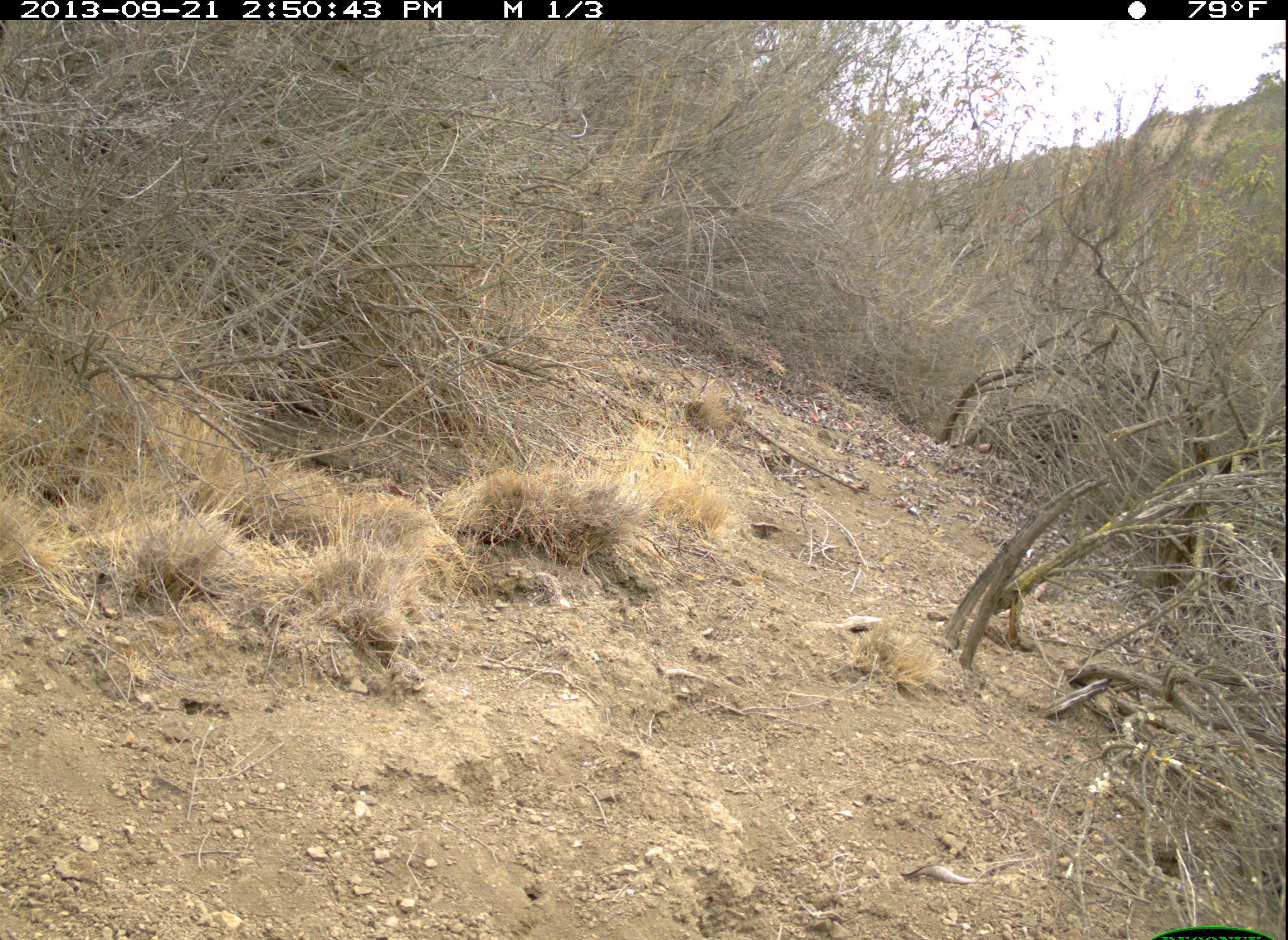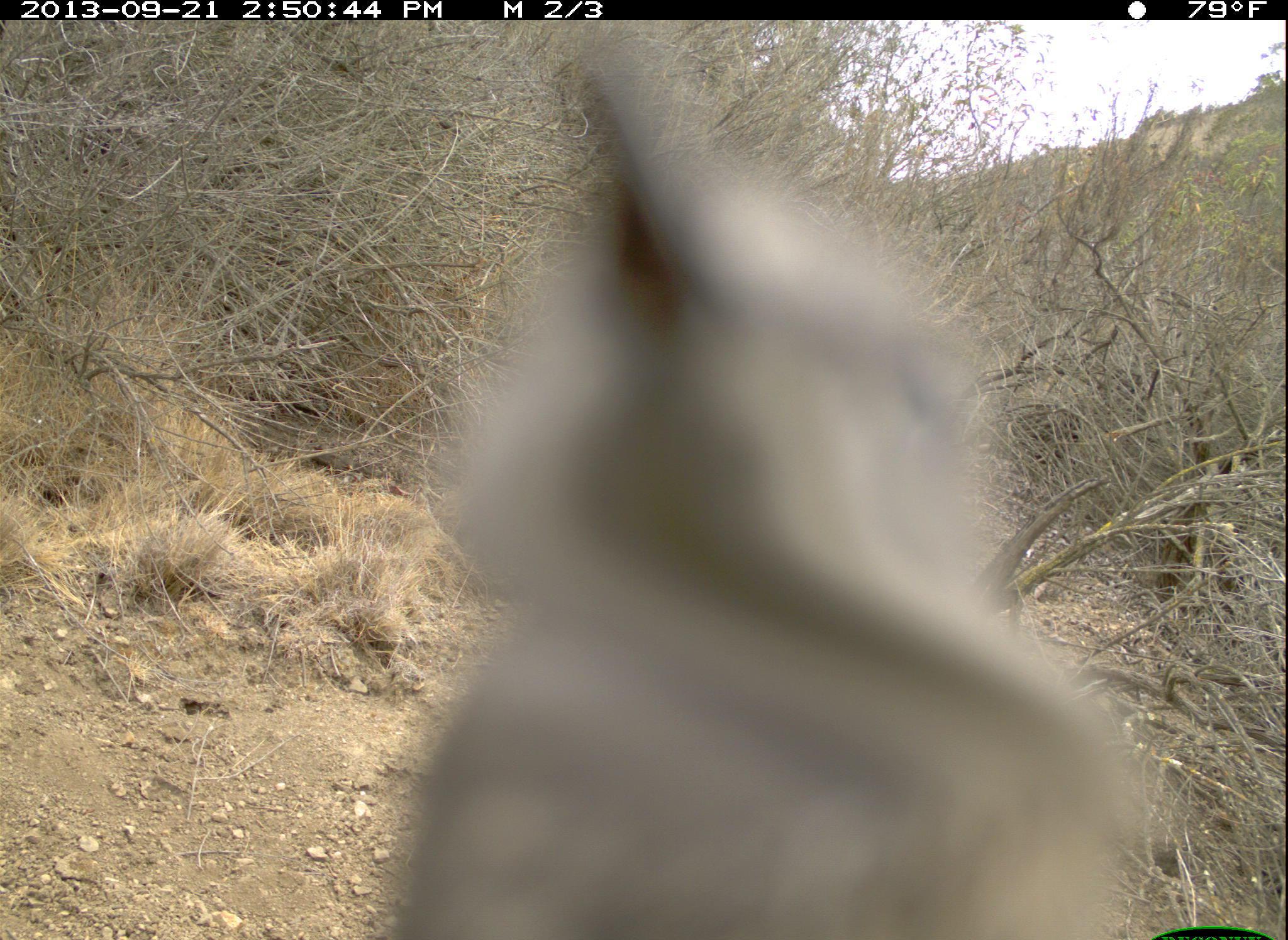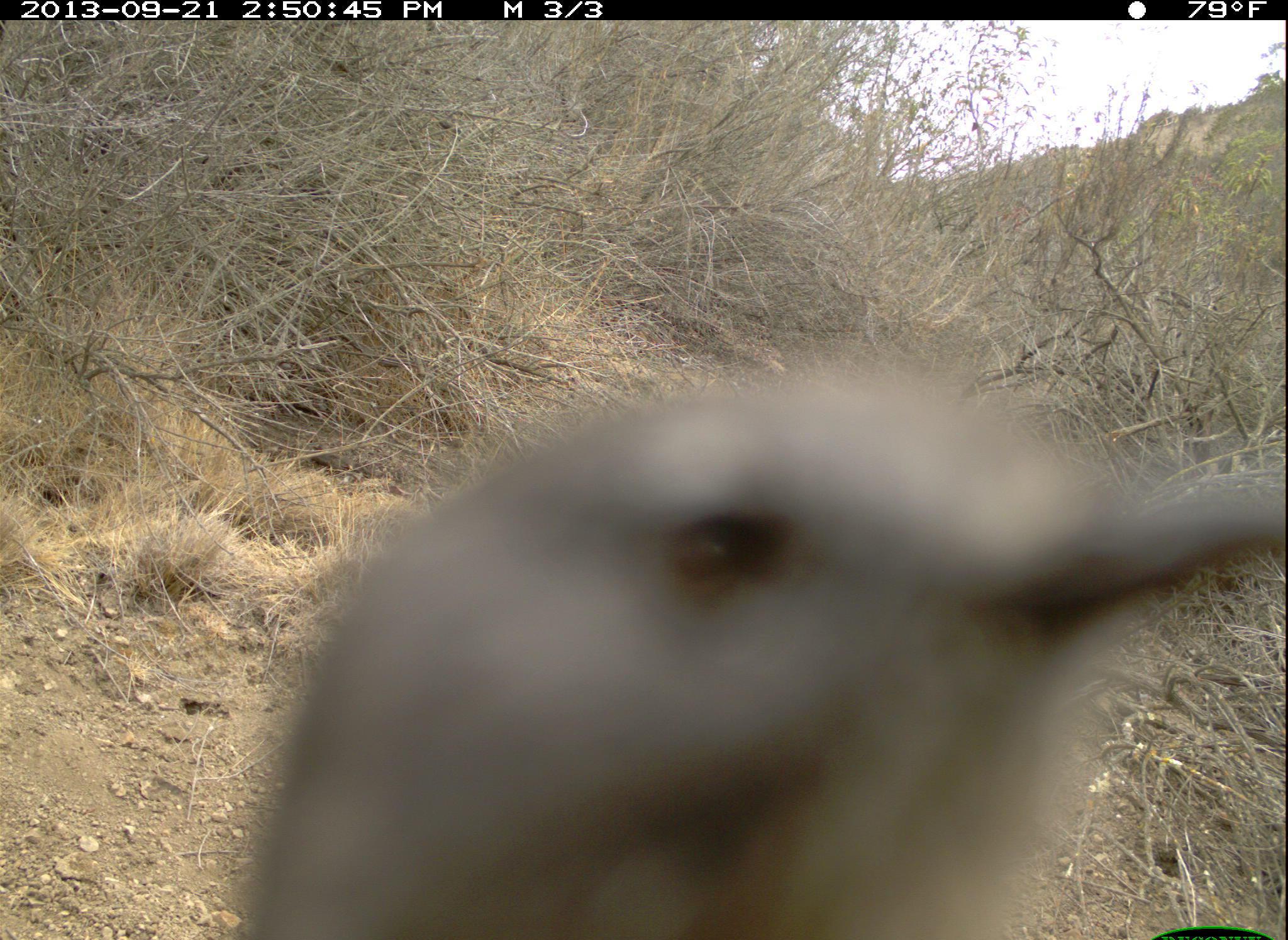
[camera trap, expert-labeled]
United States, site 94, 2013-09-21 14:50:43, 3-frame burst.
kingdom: Animalia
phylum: Chordata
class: Aves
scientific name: Aves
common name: bird